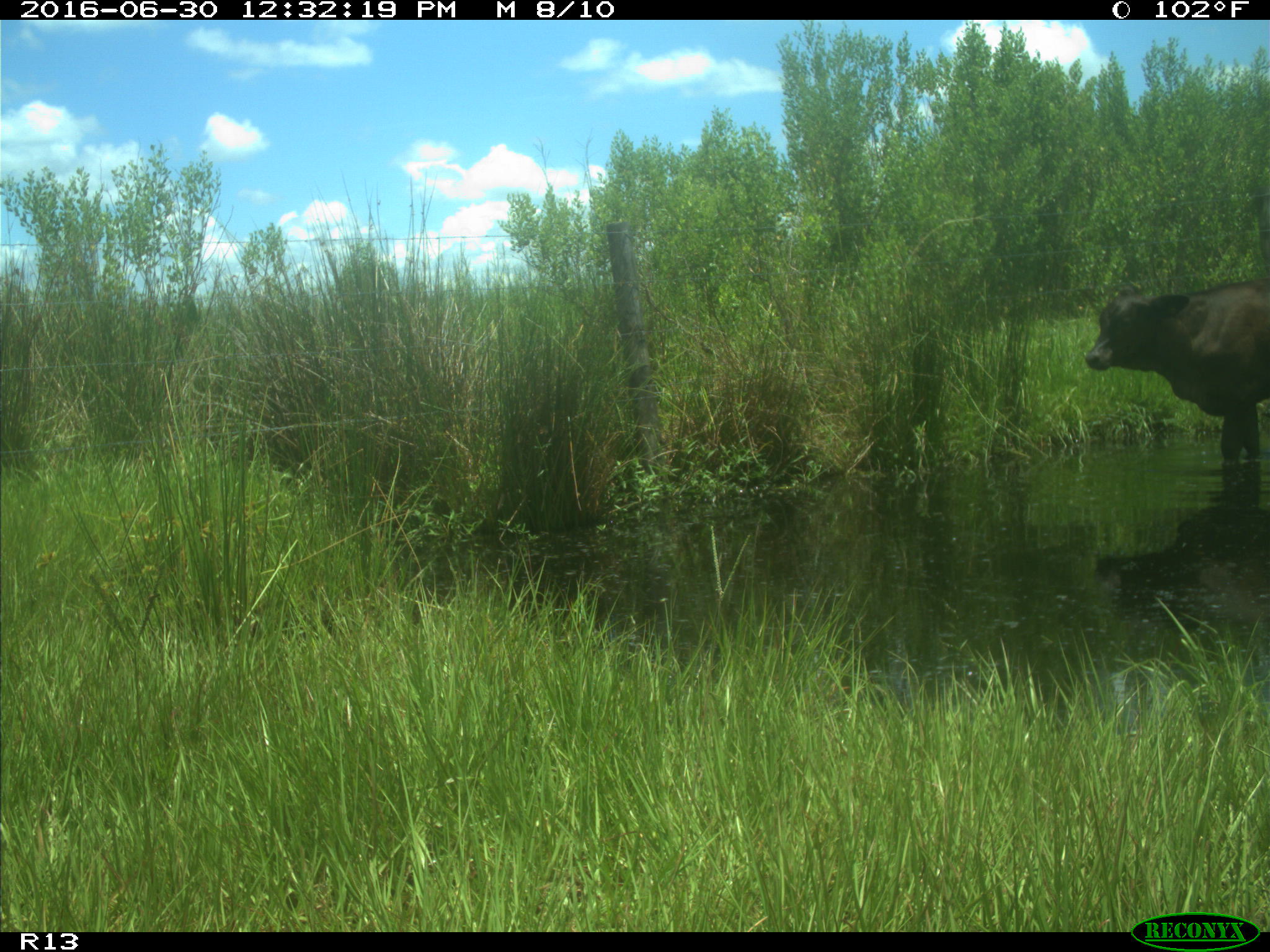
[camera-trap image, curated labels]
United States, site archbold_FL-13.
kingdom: Animalia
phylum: Chordata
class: Mammalia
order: Artiodactyla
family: Bovidae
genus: Bos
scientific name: Bos taurus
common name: domestic cow